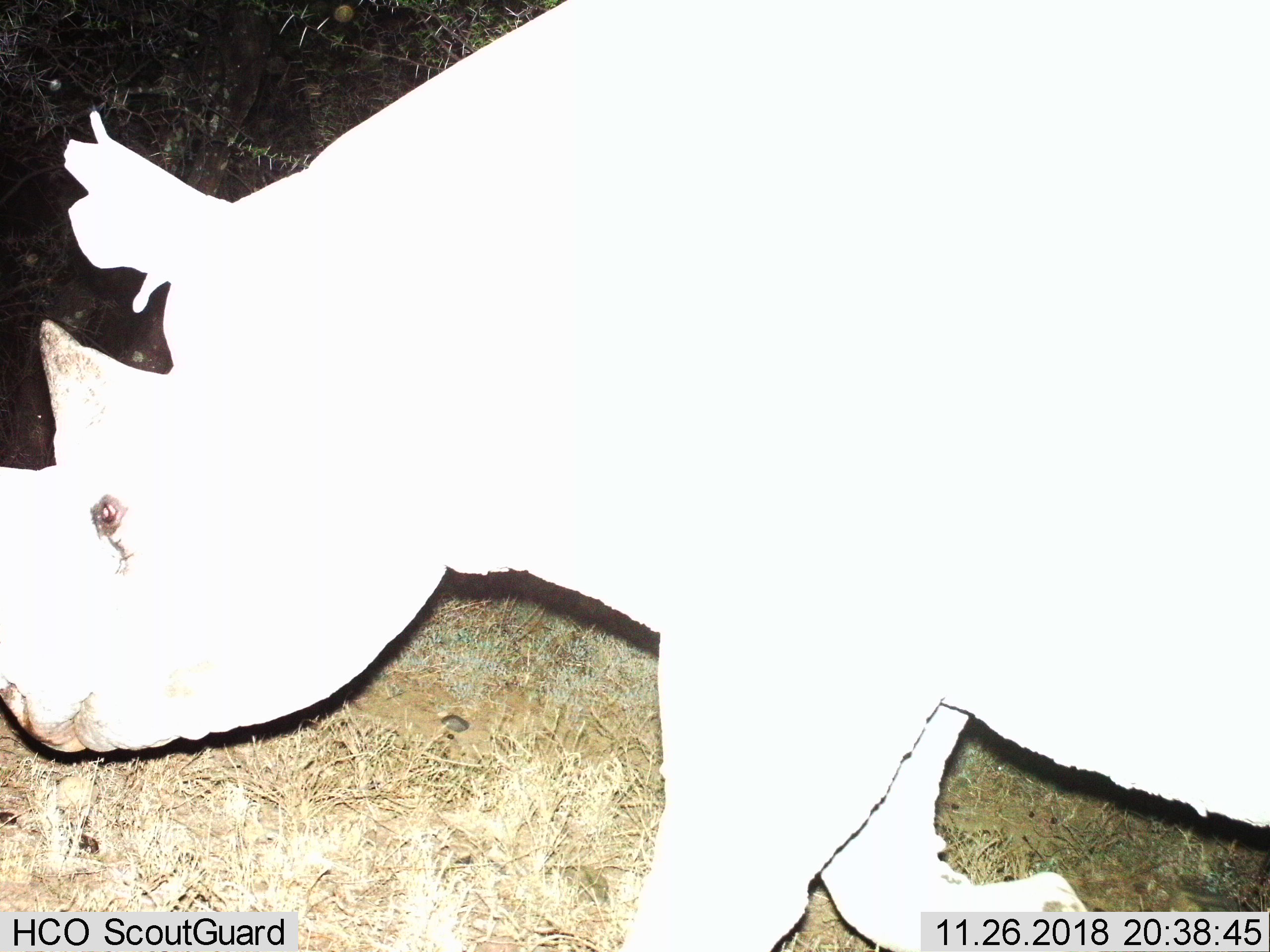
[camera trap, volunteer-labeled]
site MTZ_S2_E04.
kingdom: Animalia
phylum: Chordata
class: Mammalia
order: Perissodactyla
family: Rhinocerotidae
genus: Diceros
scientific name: Diceros bicornis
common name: black rhinoceros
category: rhinocerosblack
Rhinocerosblack (black rhinoceros) (Diceros bicornis), count 1. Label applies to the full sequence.